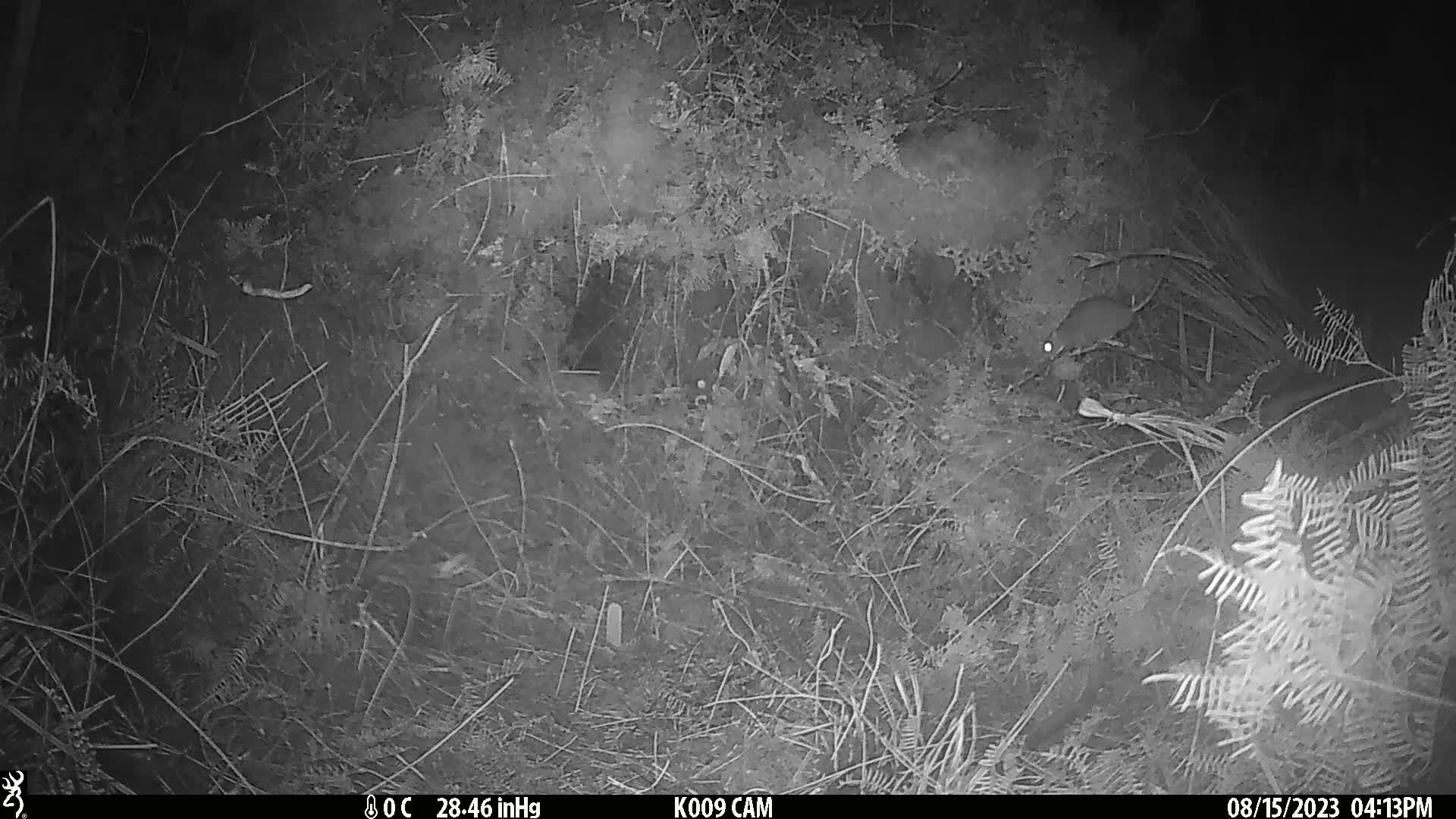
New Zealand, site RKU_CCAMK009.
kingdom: Animalia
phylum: Chordata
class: Mammalia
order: Rodentia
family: Muridae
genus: Rattus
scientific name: Rattus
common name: rat